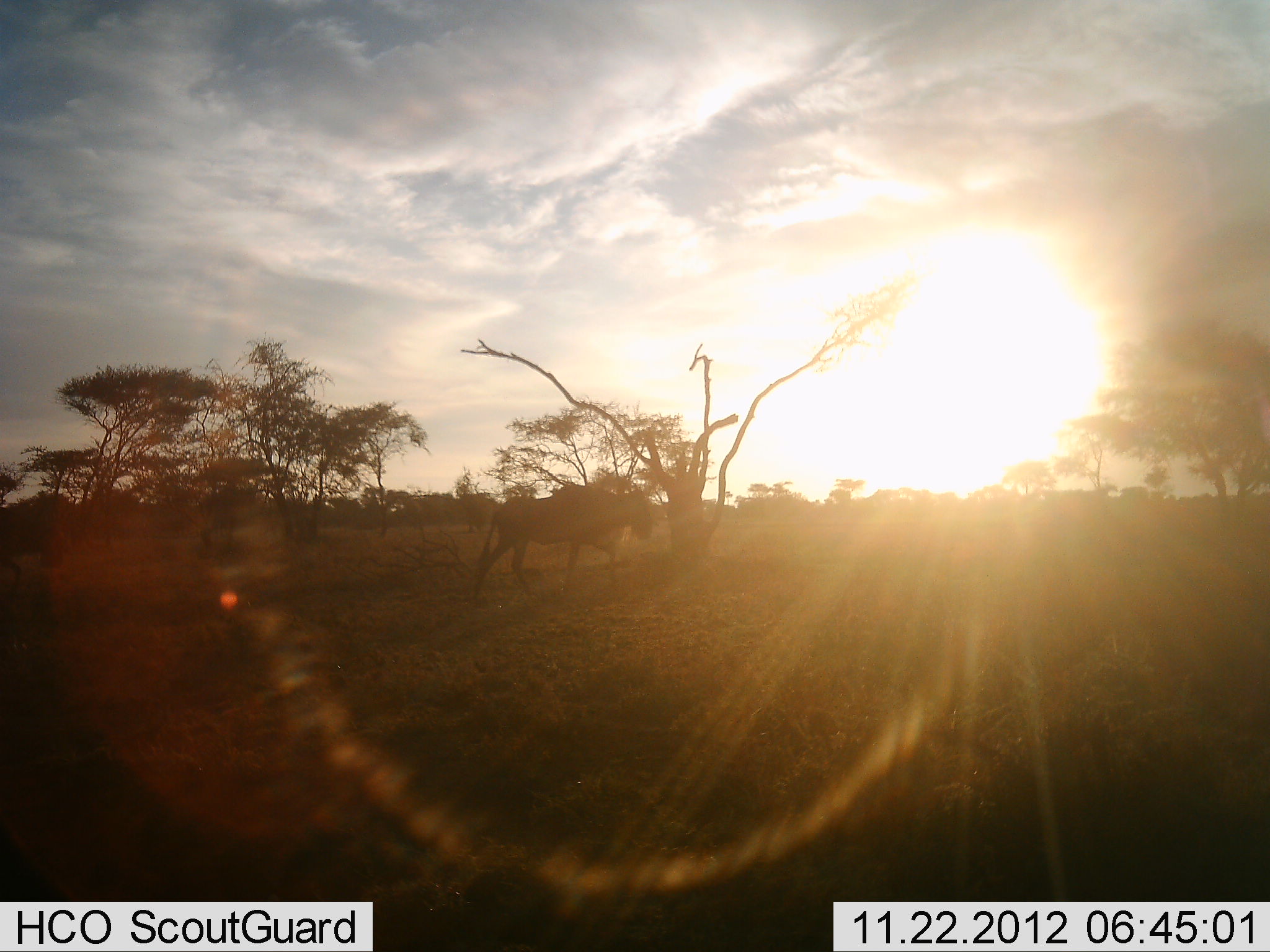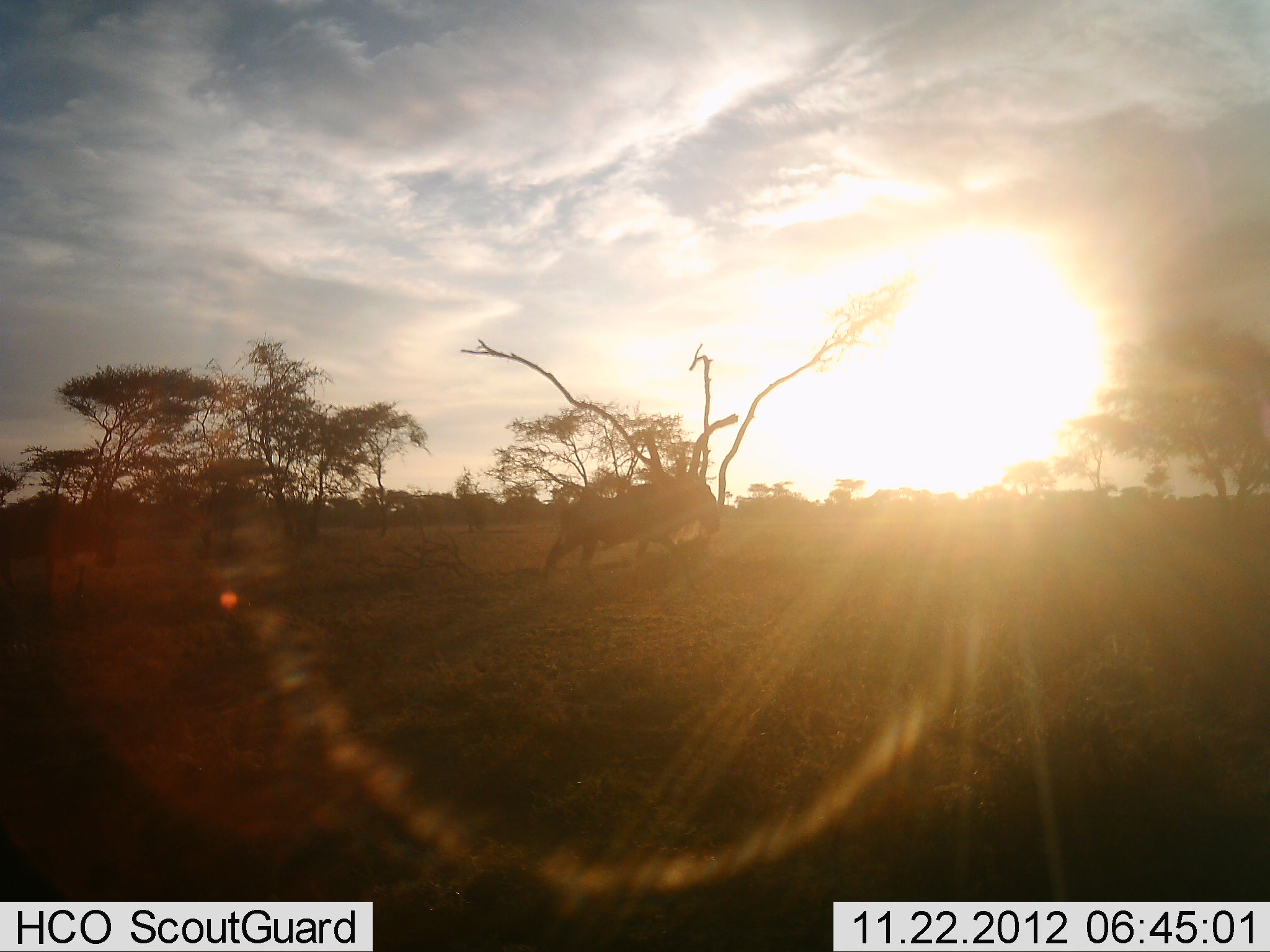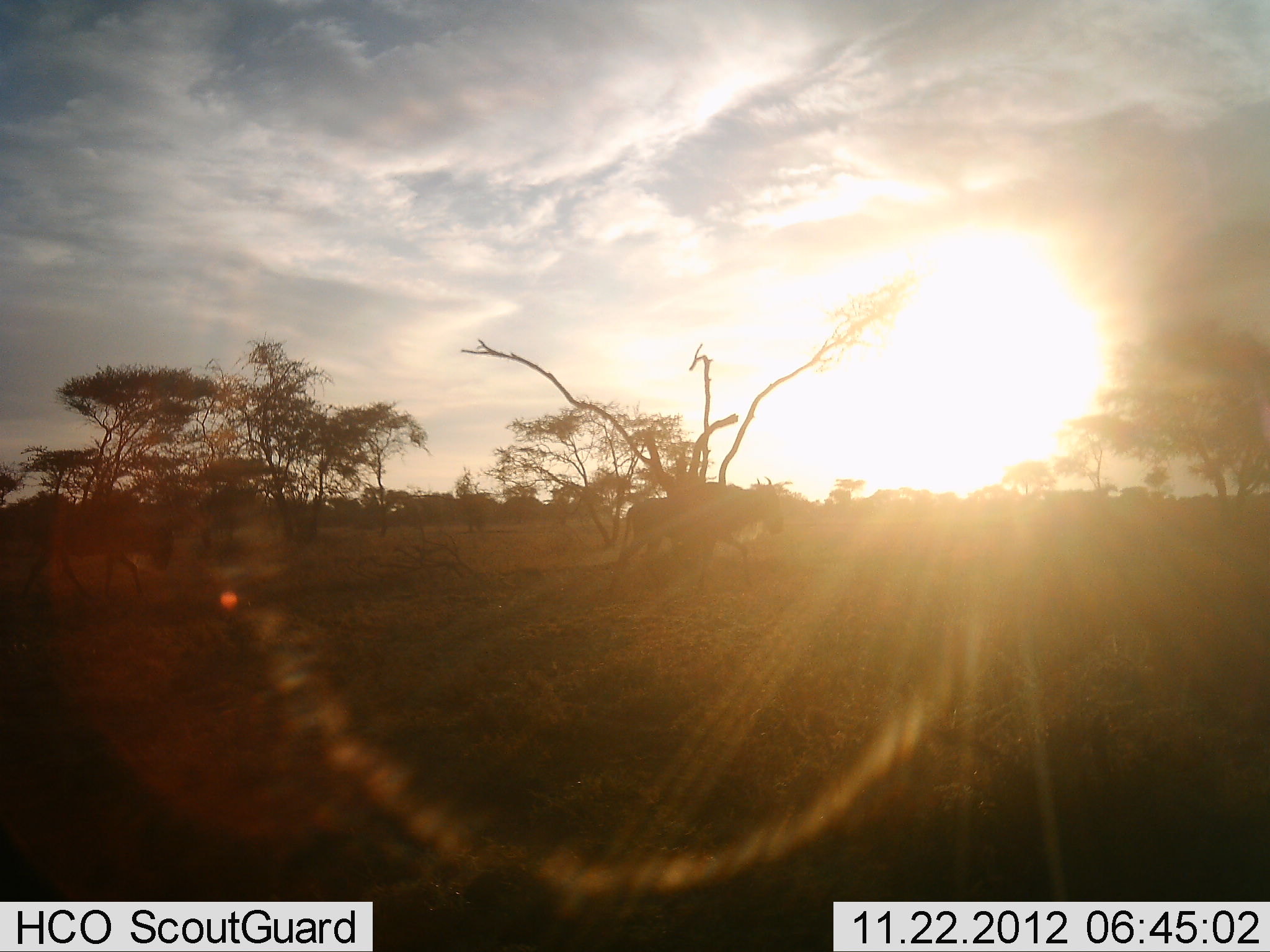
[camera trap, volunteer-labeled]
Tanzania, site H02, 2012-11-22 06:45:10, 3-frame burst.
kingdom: Animalia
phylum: Chordata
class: Mammalia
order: Artiodactyla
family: Bovidae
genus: Connochaetes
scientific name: Connochaetes taurinus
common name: blue wildebeest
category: wildebeest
Wildebeest (blue wildebeest) (Connochaetes taurinus), count 1. Behavior (volunteer vote fractions): standing 20%, resting 0%, moving 90%, interacting 0%. Young present (vote fraction): 0%. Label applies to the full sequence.